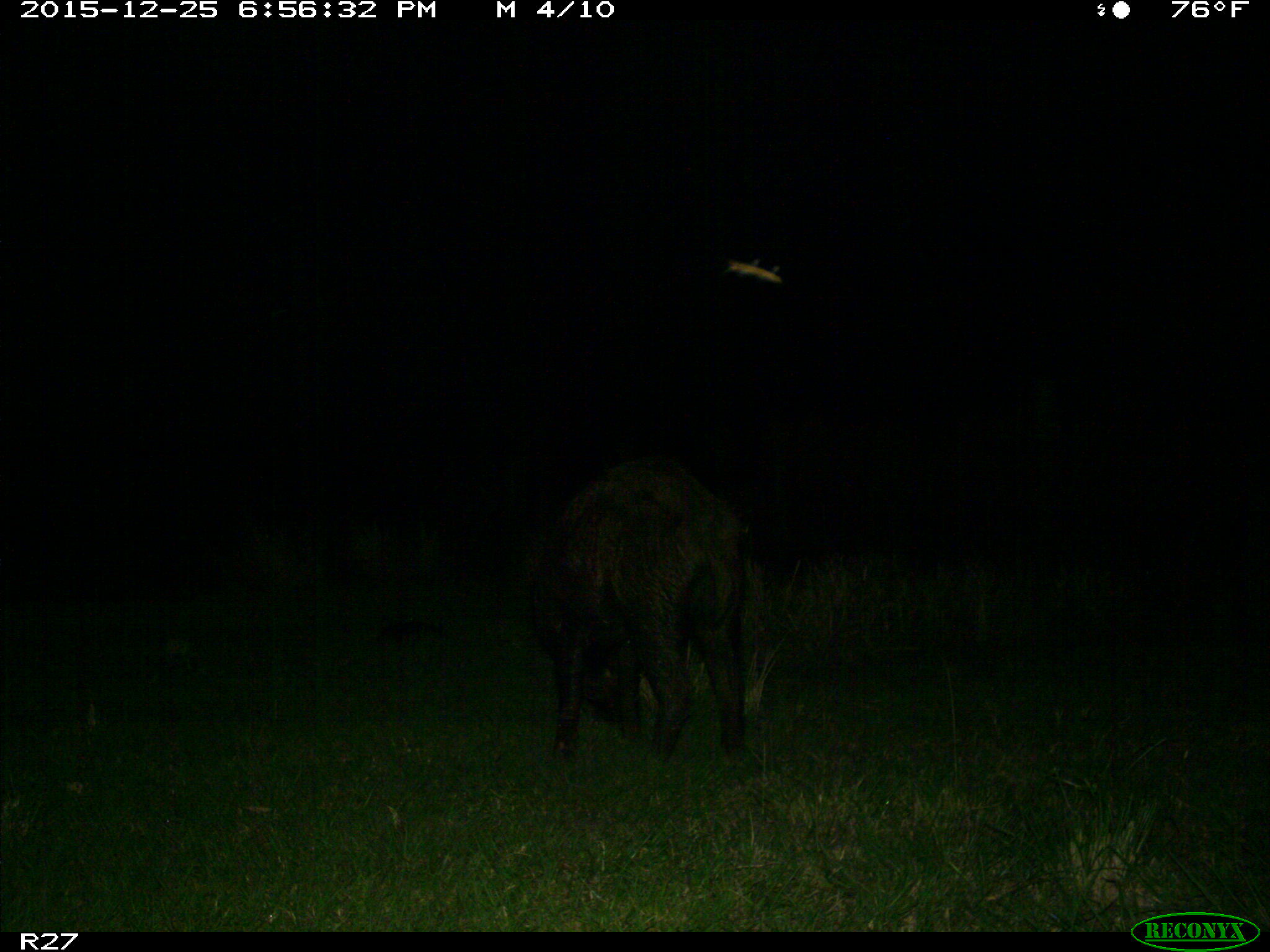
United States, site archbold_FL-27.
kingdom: Animalia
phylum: Chordata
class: Mammalia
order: Artiodactyla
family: Suidae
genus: Sus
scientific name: Sus scrofa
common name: wild boar